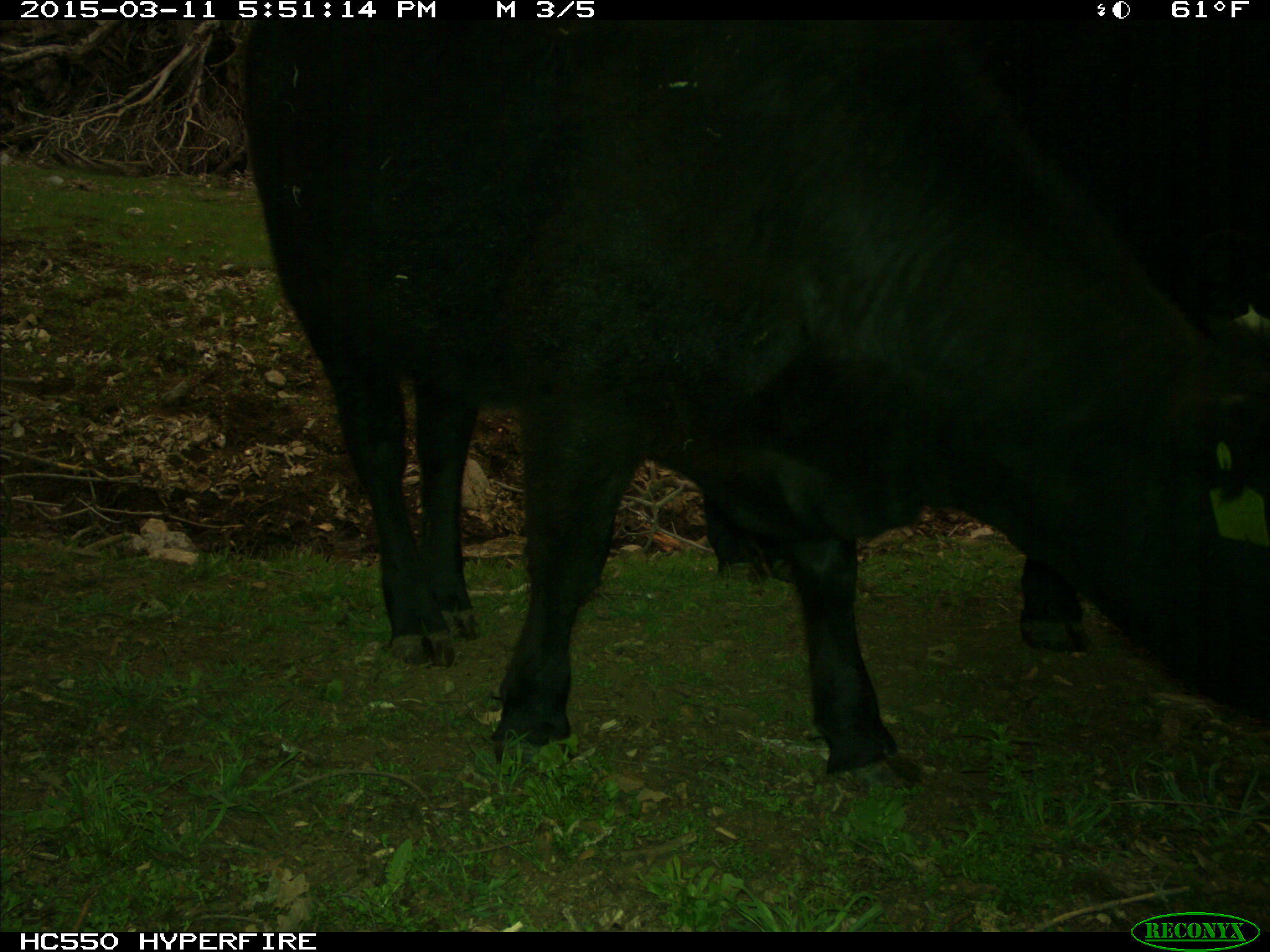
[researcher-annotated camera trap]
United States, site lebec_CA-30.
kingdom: Animalia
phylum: Chordata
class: Mammalia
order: Artiodactyla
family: Bovidae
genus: Bos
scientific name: Bos taurus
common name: domestic cow